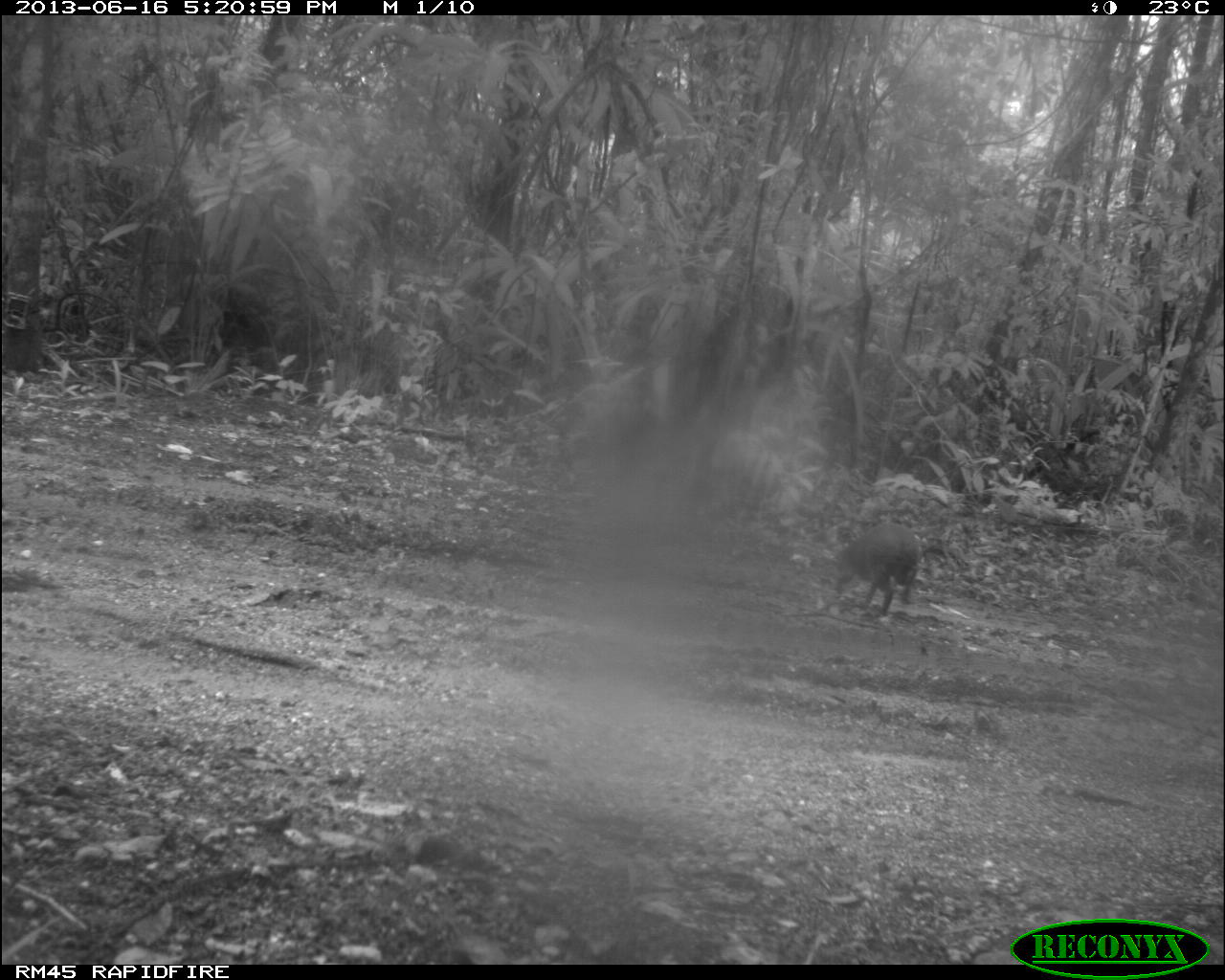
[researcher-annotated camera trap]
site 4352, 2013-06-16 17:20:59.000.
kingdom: Animalia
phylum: Chordata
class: Mammalia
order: Rodentia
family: Dasyproctidae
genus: Dasyprocta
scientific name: Dasyprocta punctata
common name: central american agouti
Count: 1.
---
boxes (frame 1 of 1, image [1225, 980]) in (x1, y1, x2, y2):
dasyprocta punctata: (830, 521, 921, 616)